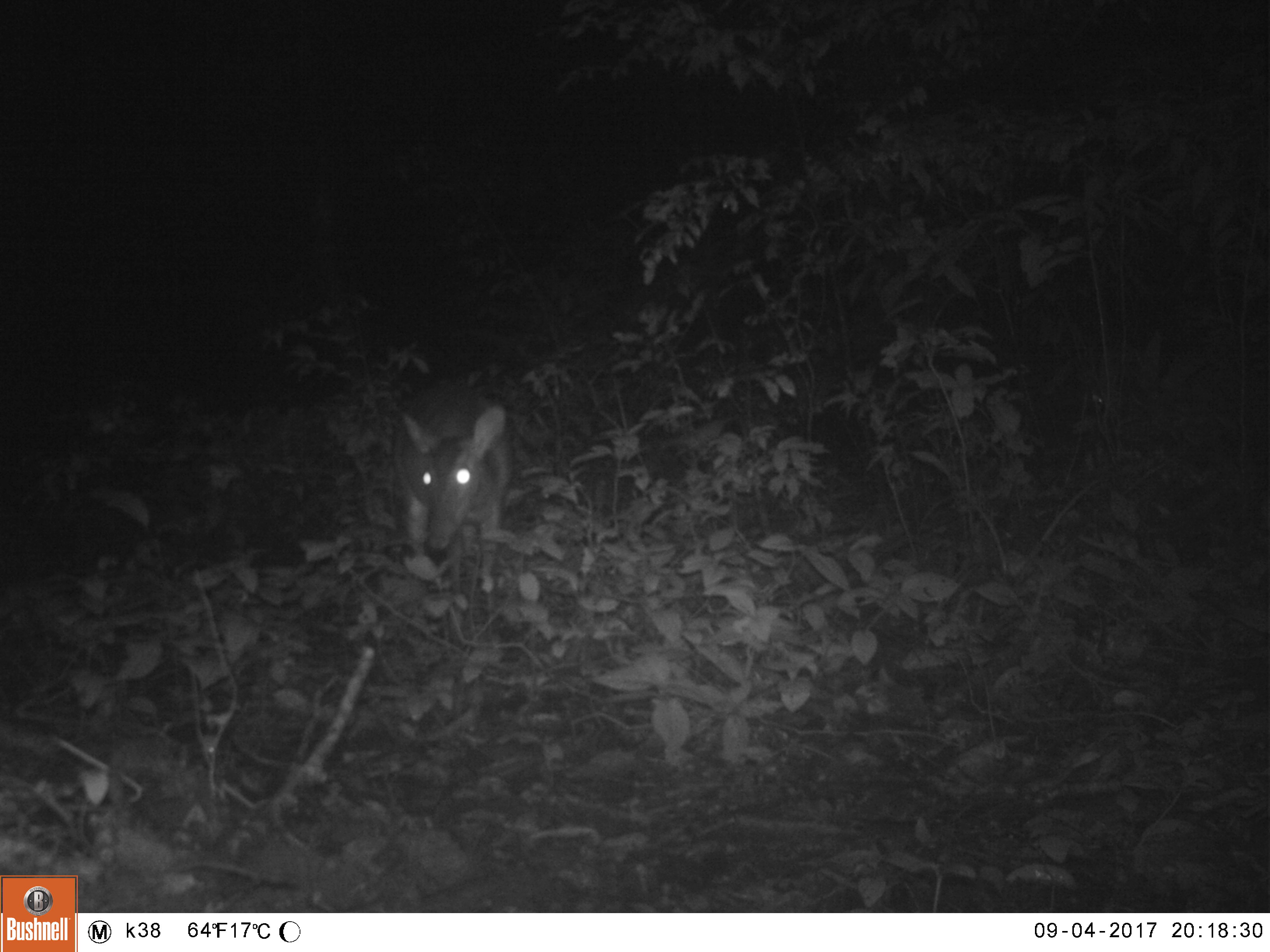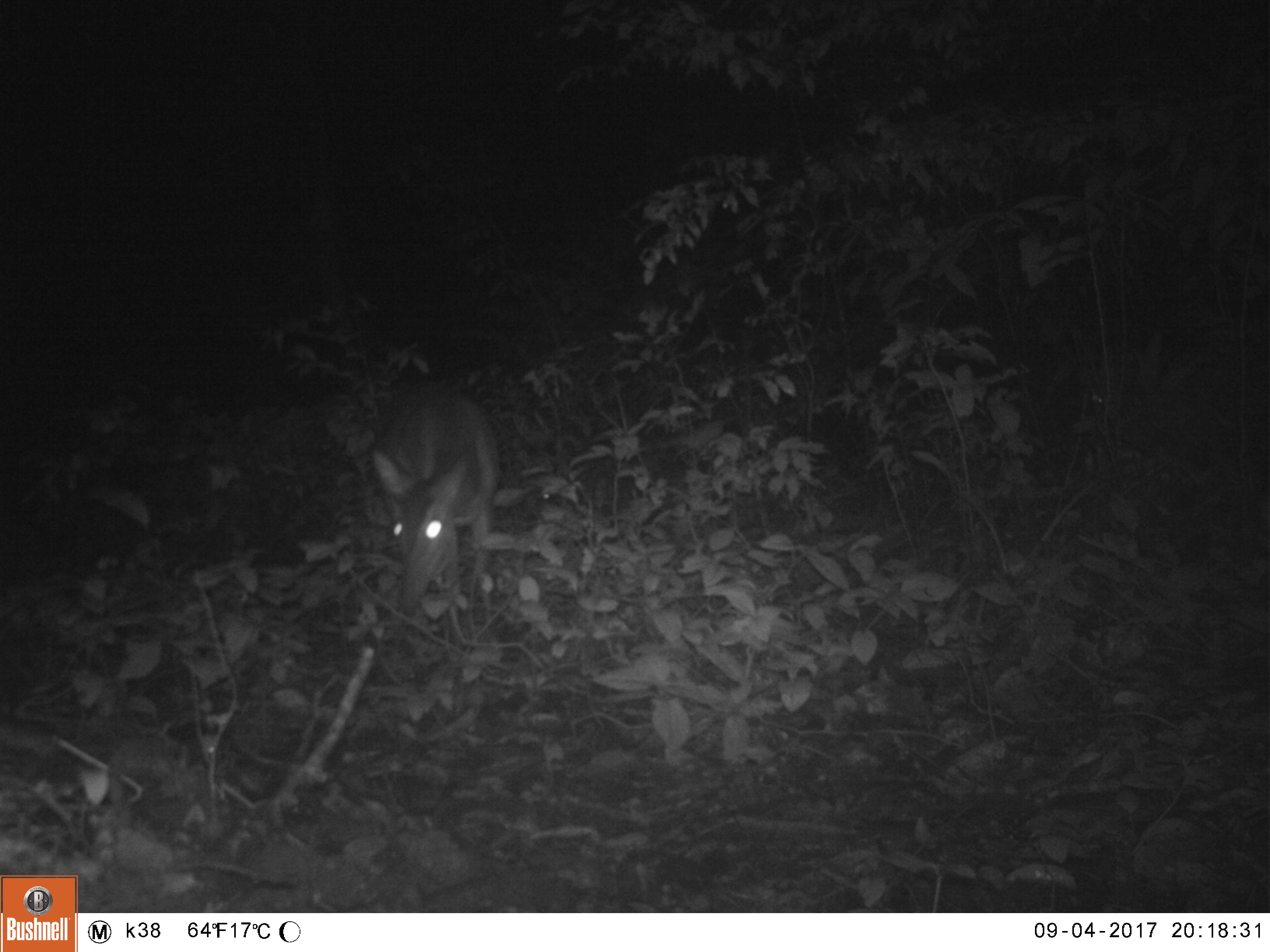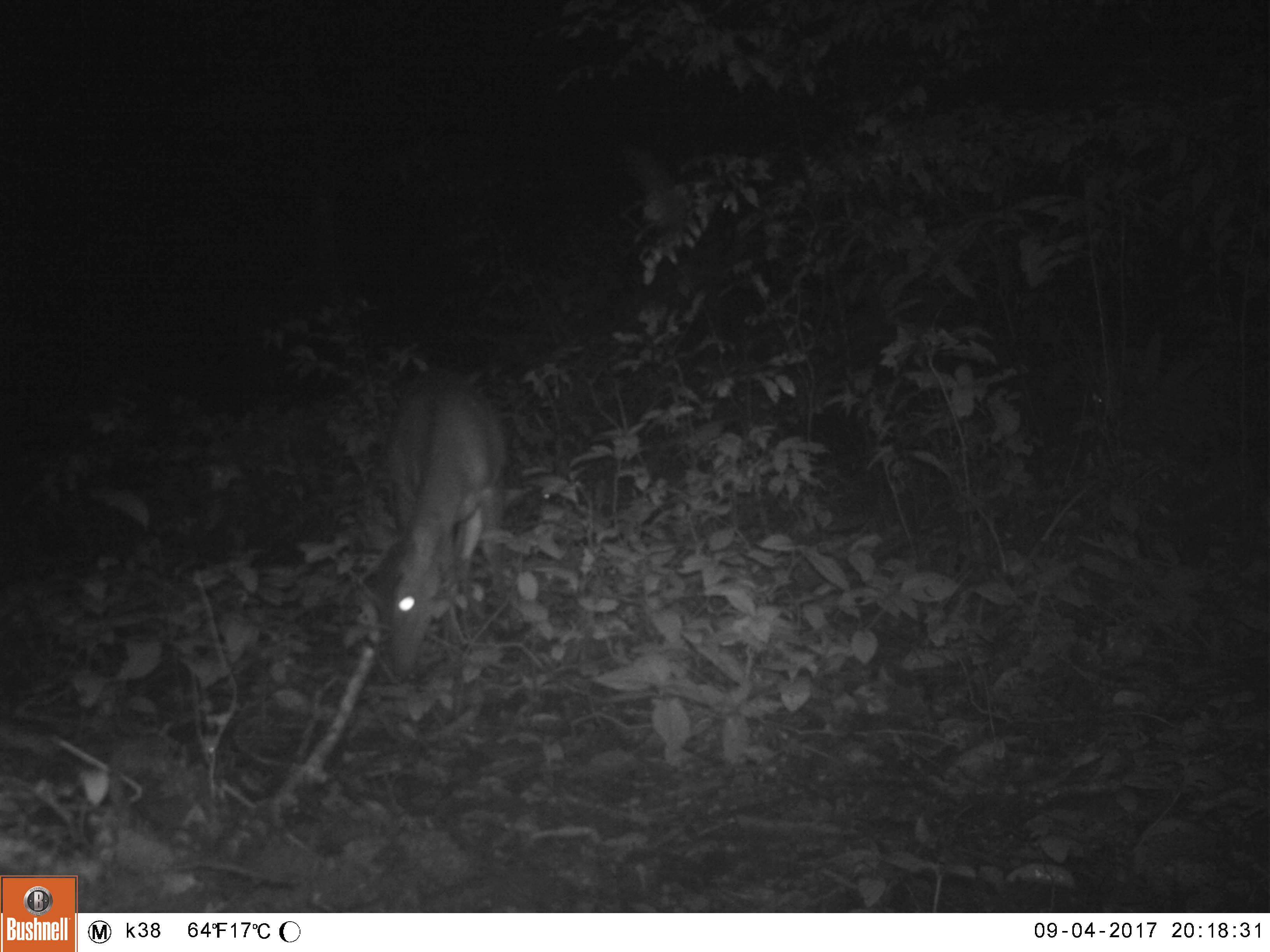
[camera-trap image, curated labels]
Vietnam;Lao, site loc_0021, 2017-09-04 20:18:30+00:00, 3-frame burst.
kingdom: Animalia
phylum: Chordata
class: Mammalia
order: Artiodactyla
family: Cervidae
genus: Muntiacus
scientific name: Muntiacus vuquangensis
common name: large-antlered muntjac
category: large antlered muntjac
Large antlered muntjac (large-antlered muntjac) (Muntiacus vuquangensis). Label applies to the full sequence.